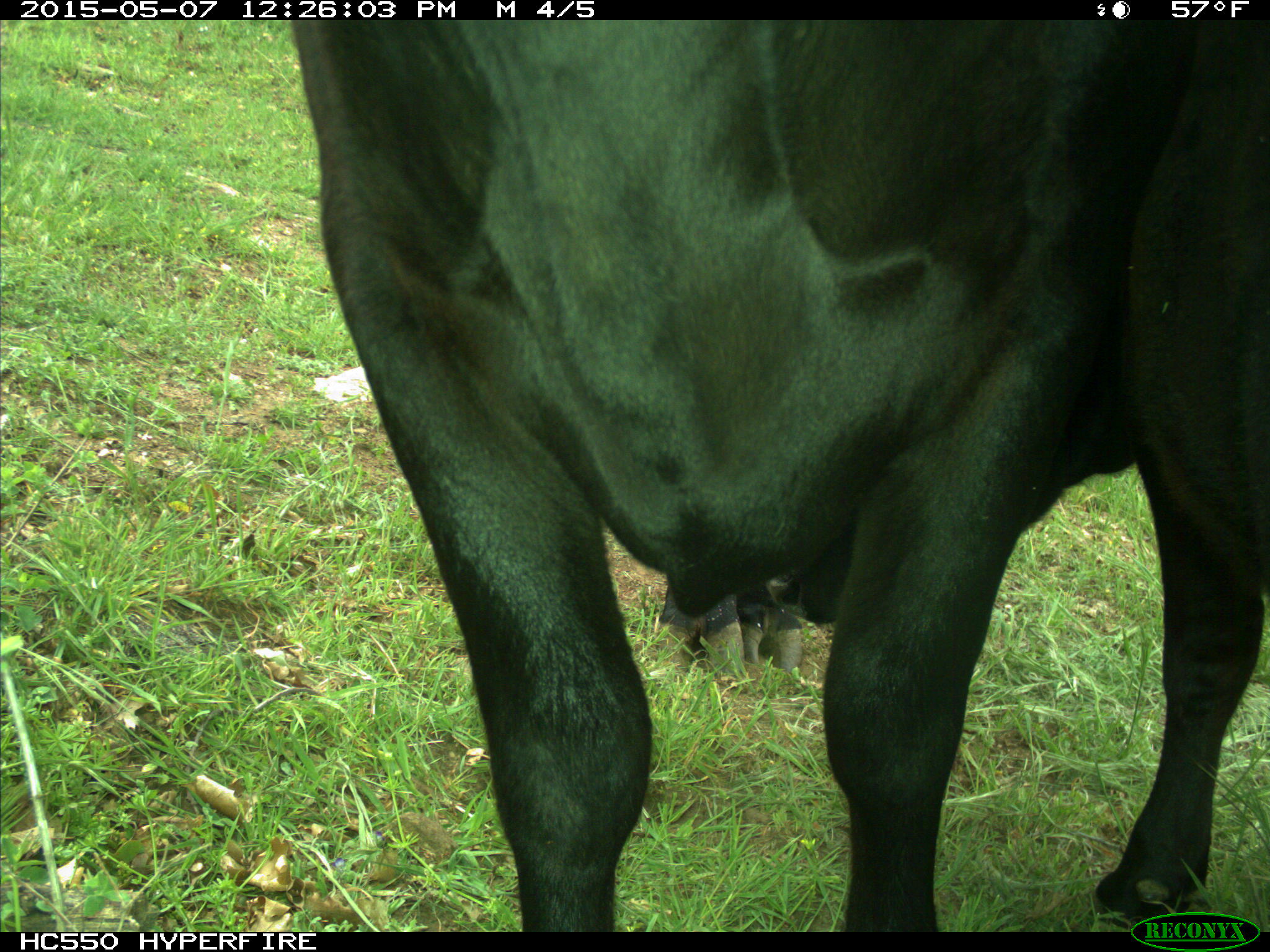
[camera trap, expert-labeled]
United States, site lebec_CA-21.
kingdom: Animalia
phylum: Chordata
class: Mammalia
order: Artiodactyla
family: Bovidae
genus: Bos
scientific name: Bos taurus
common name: domestic cow